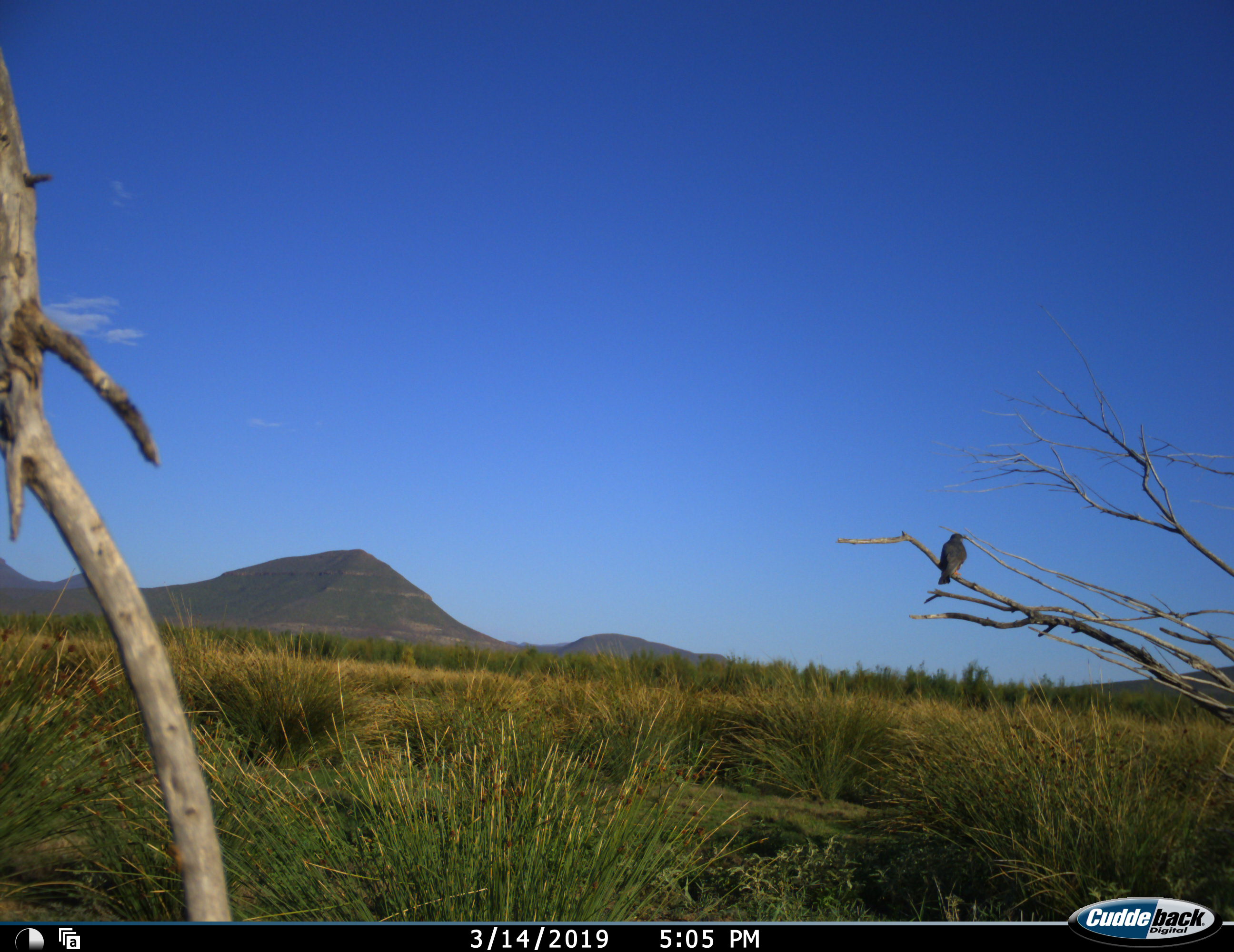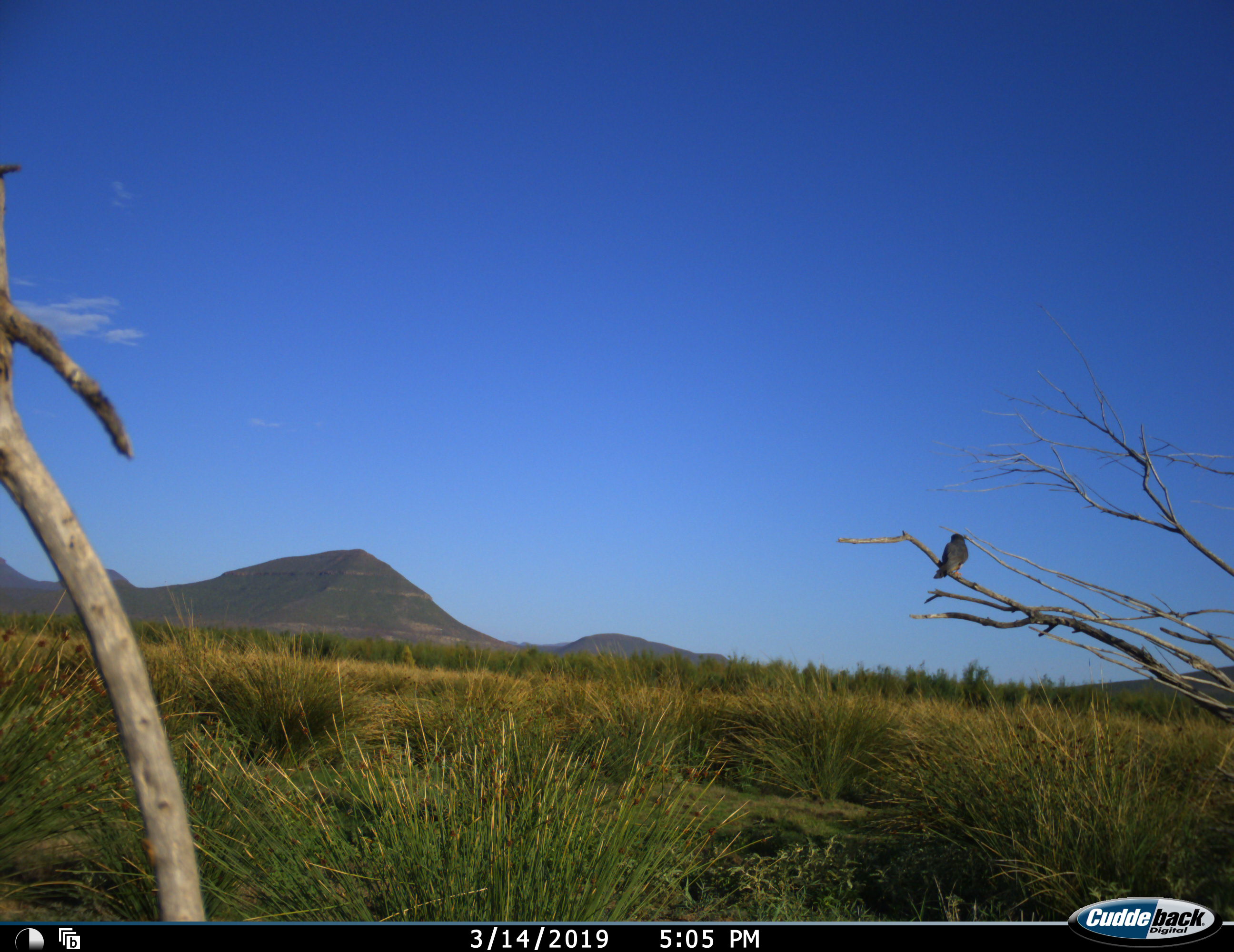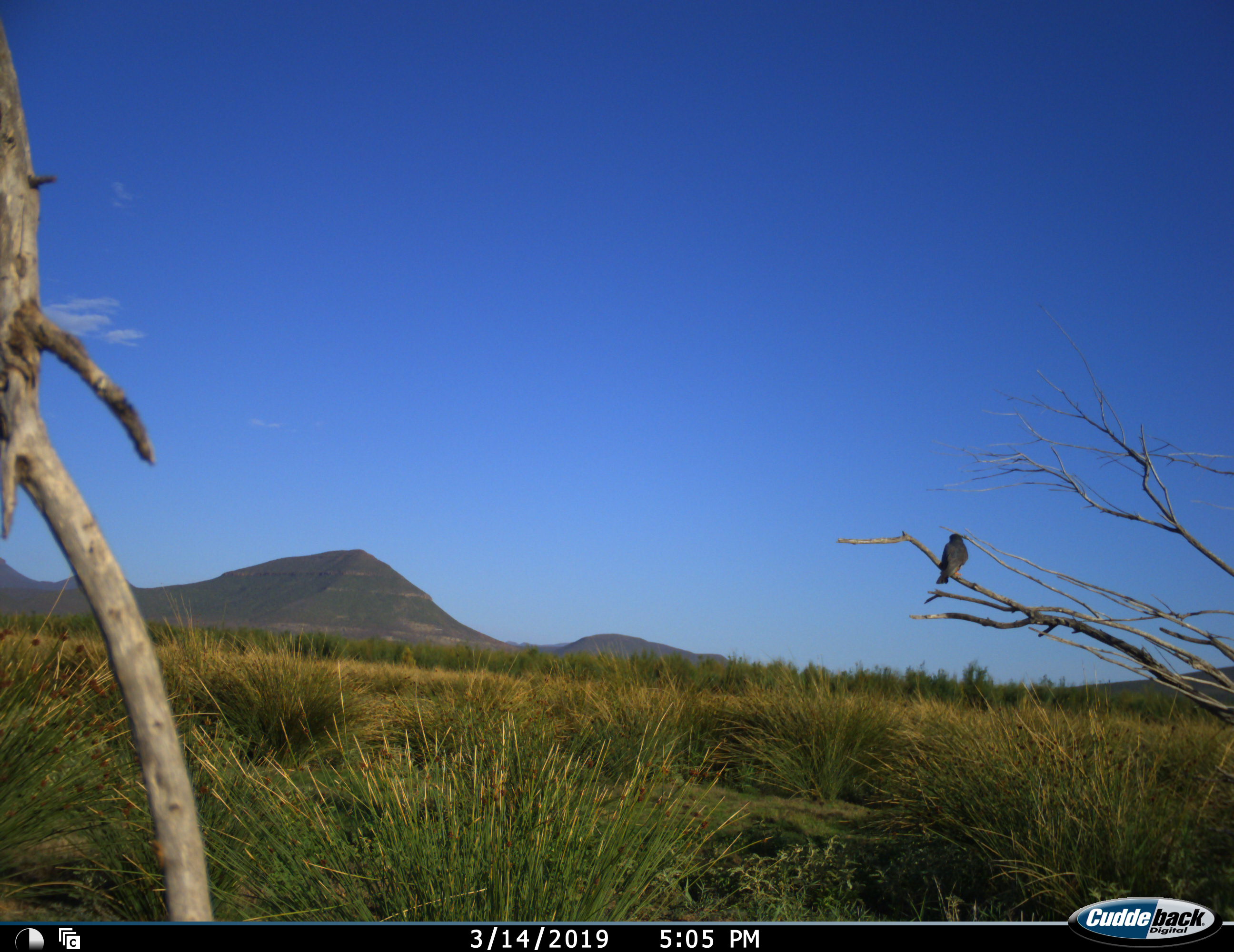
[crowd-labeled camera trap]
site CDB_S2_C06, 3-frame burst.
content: unidentified animal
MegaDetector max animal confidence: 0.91